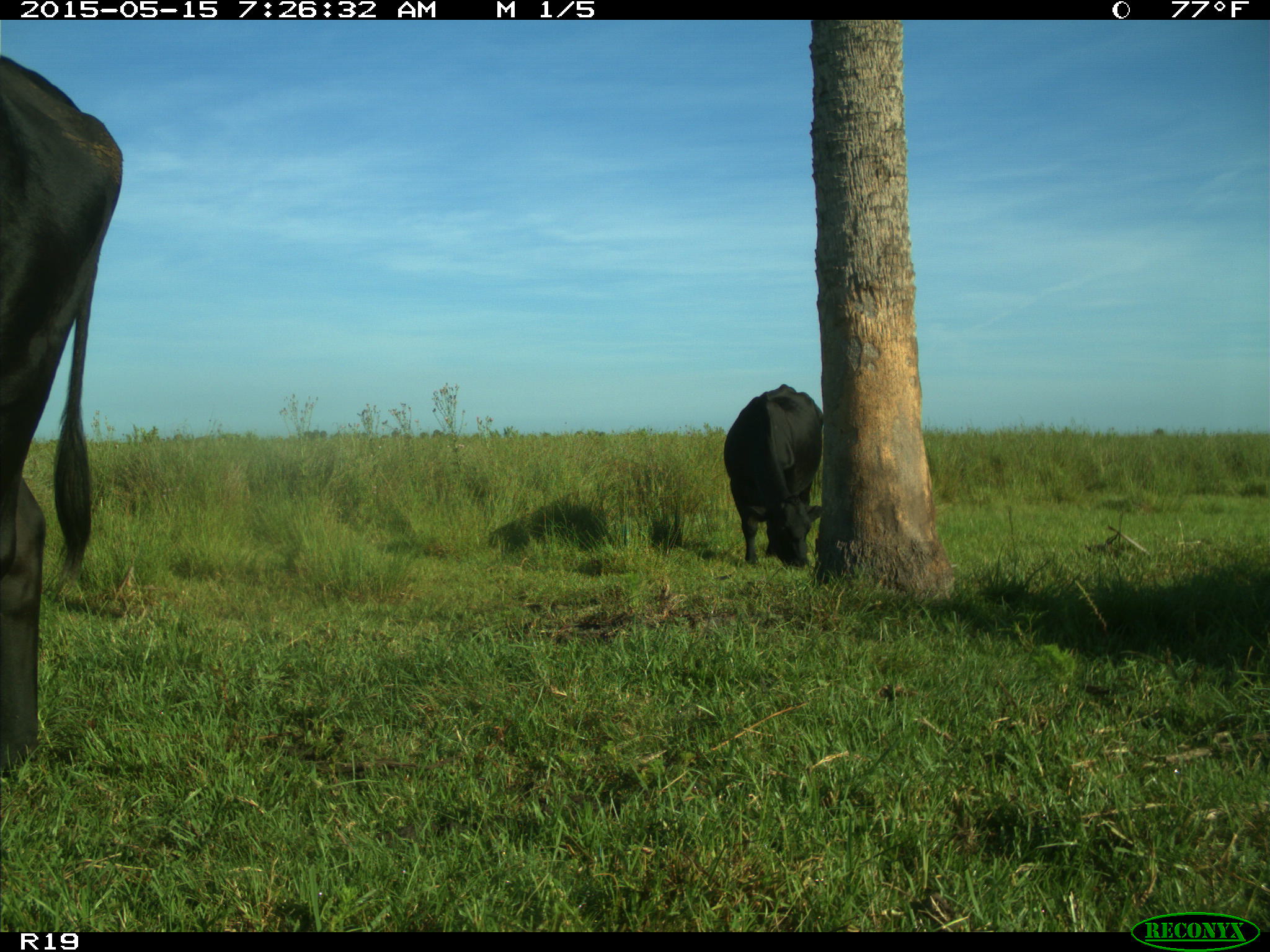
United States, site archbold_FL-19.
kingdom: Animalia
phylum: Chordata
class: Mammalia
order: Artiodactyla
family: Bovidae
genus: Bos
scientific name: Bos taurus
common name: domestic cow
Bos taurus (domestic cow).